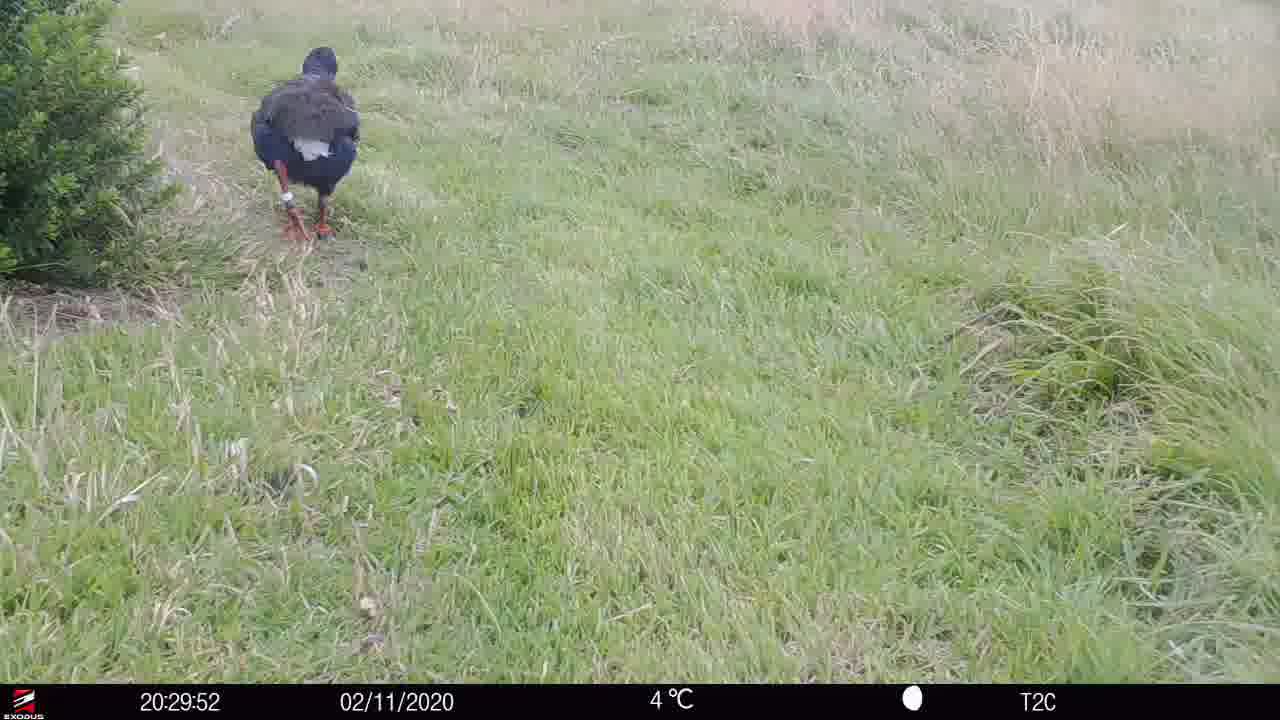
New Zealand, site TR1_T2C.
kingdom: Animalia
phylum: Chordata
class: Aves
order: Gruiformes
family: Rallidae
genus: Porphyrio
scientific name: Porphyrio mantelli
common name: takahe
Takahe (Porphyrio mantelli).